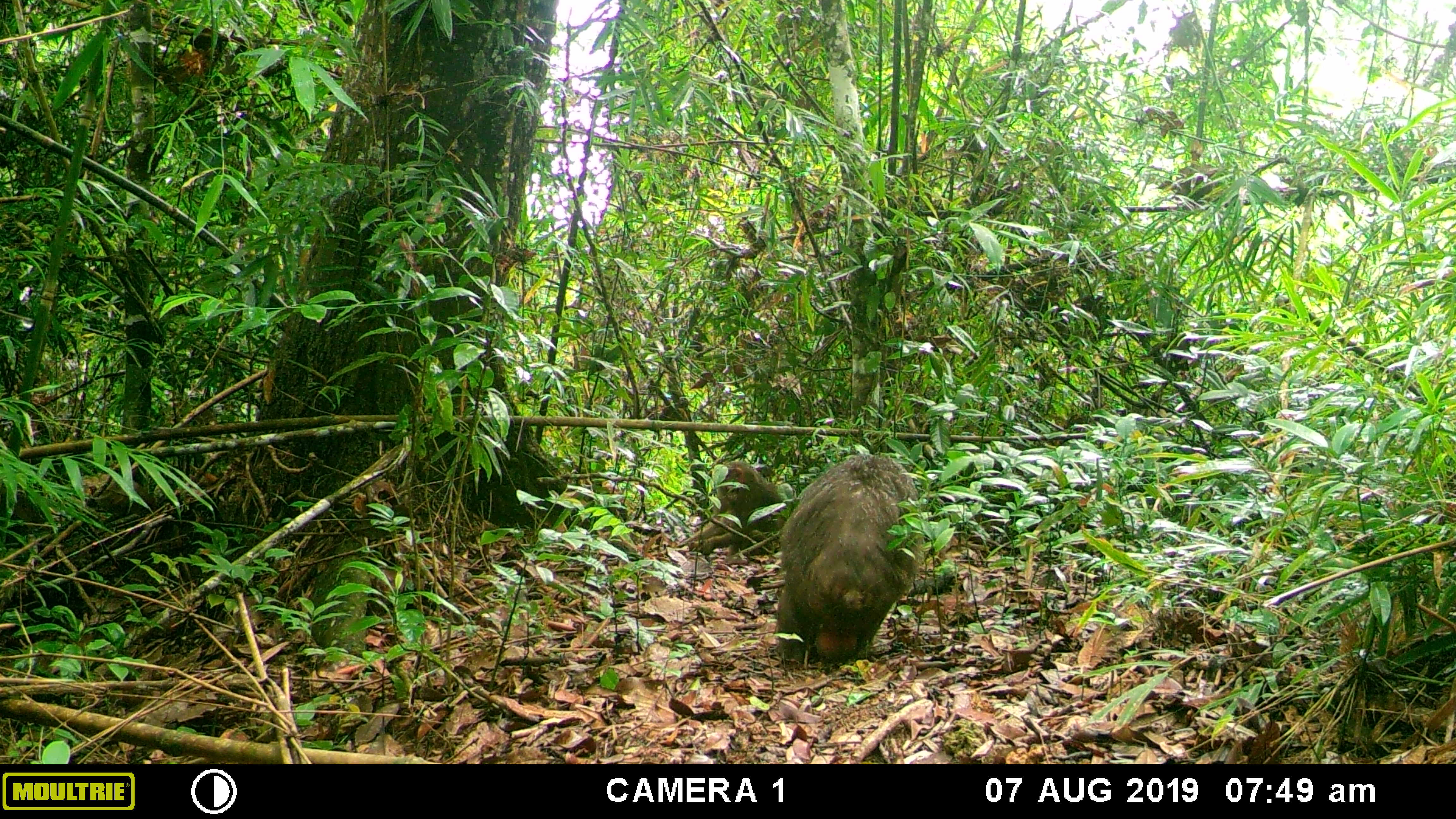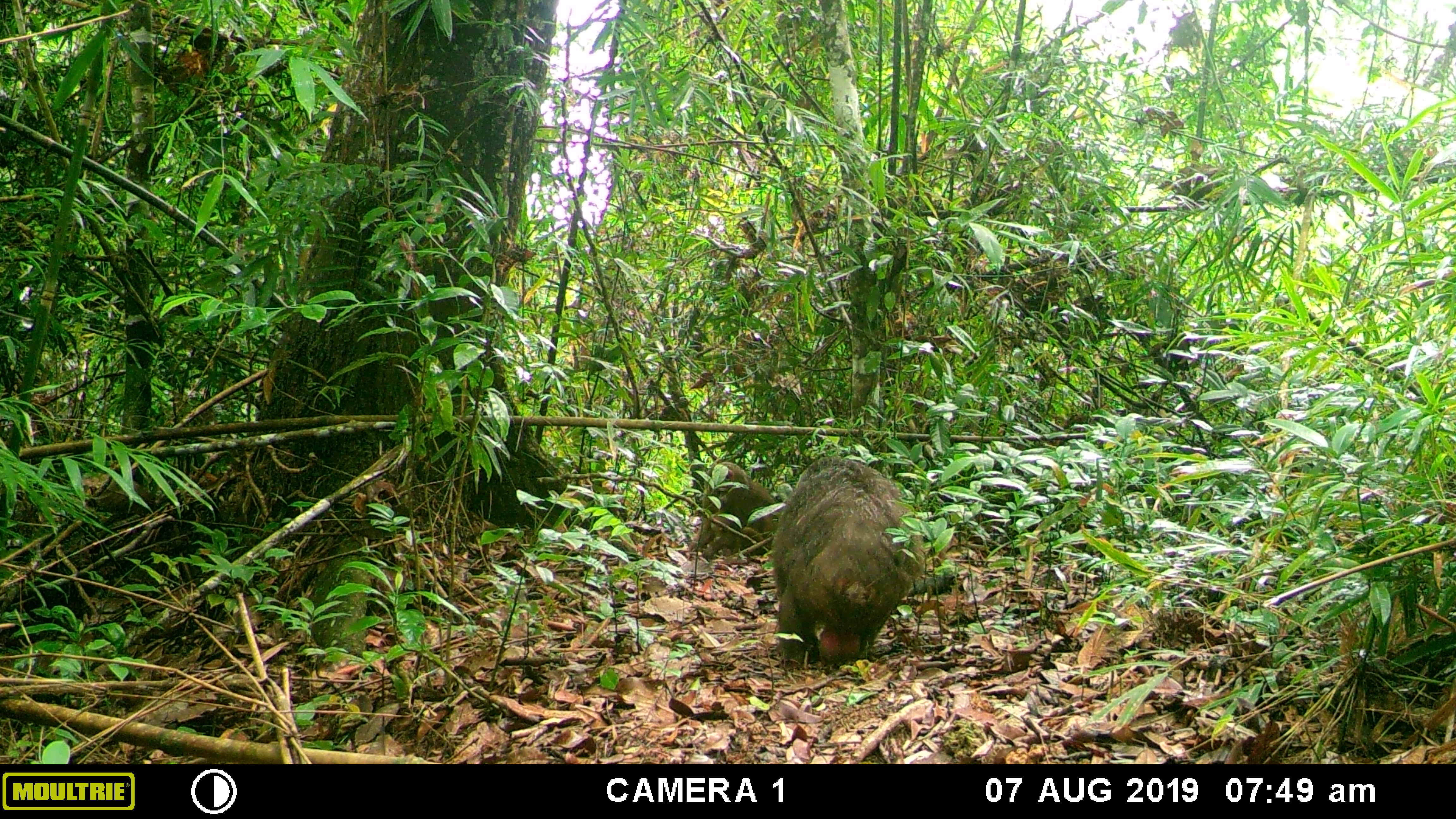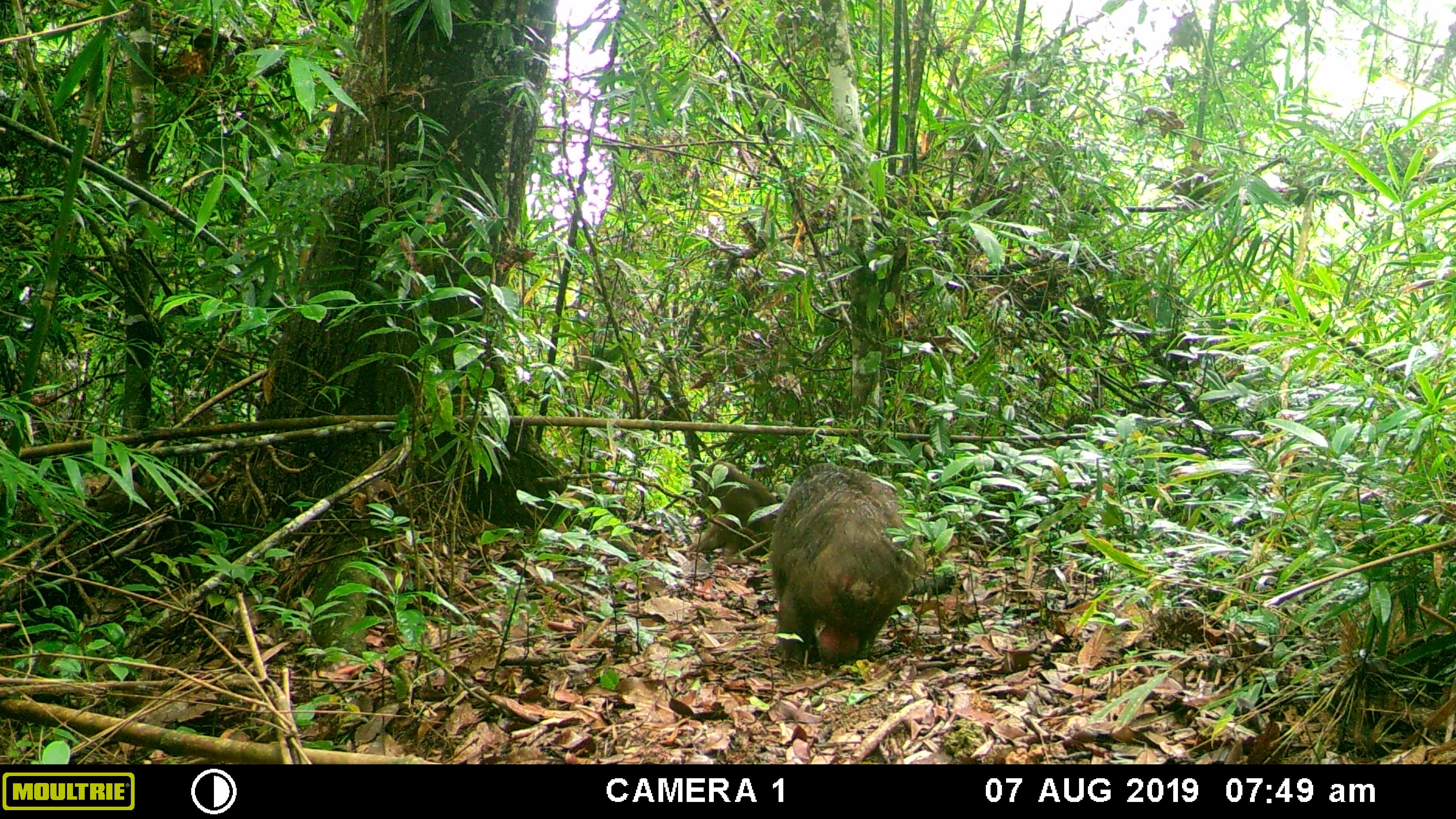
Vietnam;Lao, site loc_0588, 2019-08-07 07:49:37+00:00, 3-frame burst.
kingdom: Animalia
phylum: Chordata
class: Mammalia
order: Primates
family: Cercopithecidae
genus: Macaca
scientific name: Macaca arctoides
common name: stump-tailed macaque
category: stump tailed macaque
Stump tailed macaque (stump-tailed macaque) (Macaca arctoides). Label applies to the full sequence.